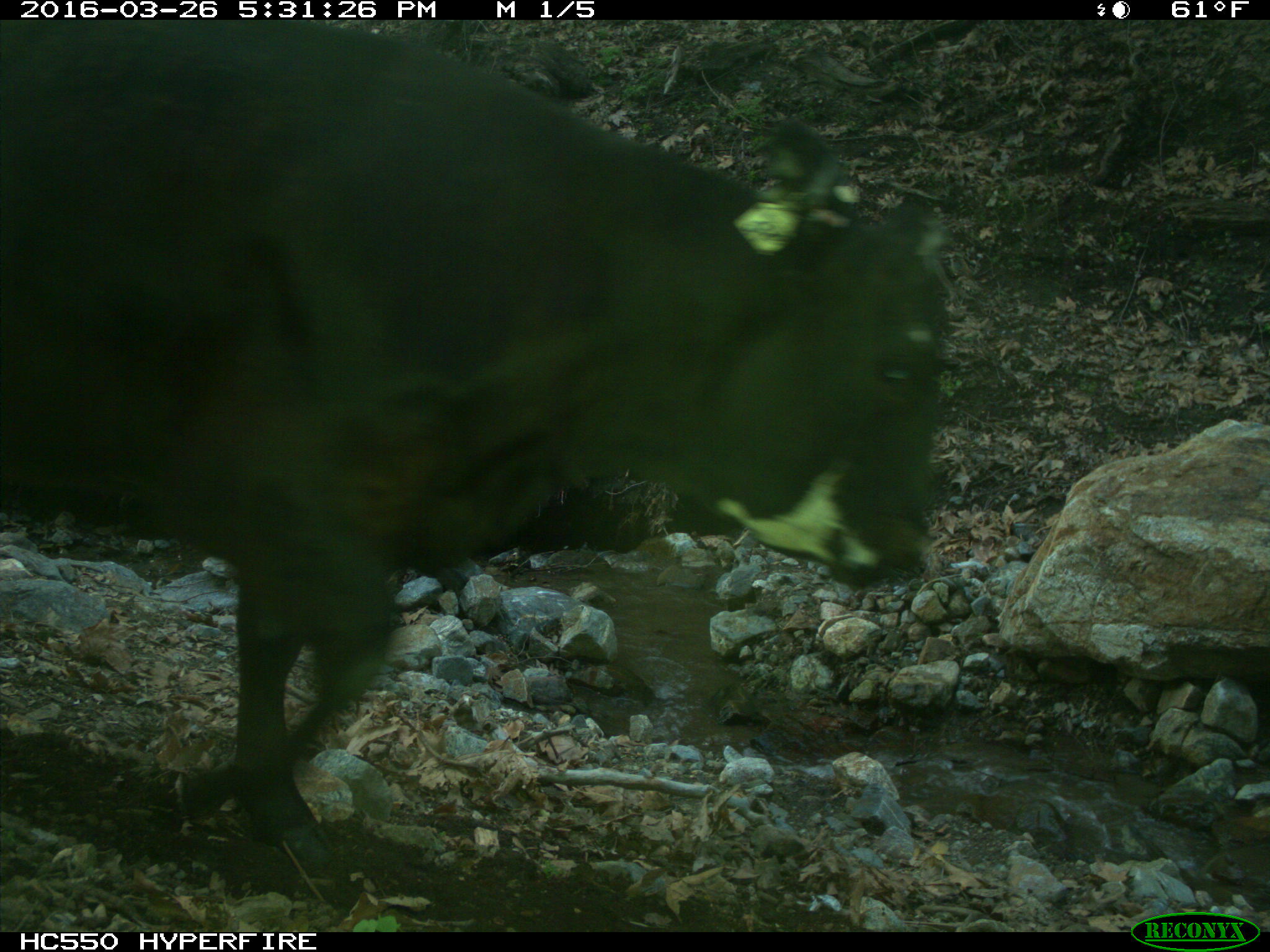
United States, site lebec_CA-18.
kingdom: Animalia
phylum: Chordata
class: Mammalia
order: Artiodactyla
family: Bovidae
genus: Bos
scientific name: Bos taurus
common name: domestic cow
Bos taurus (domestic cow).